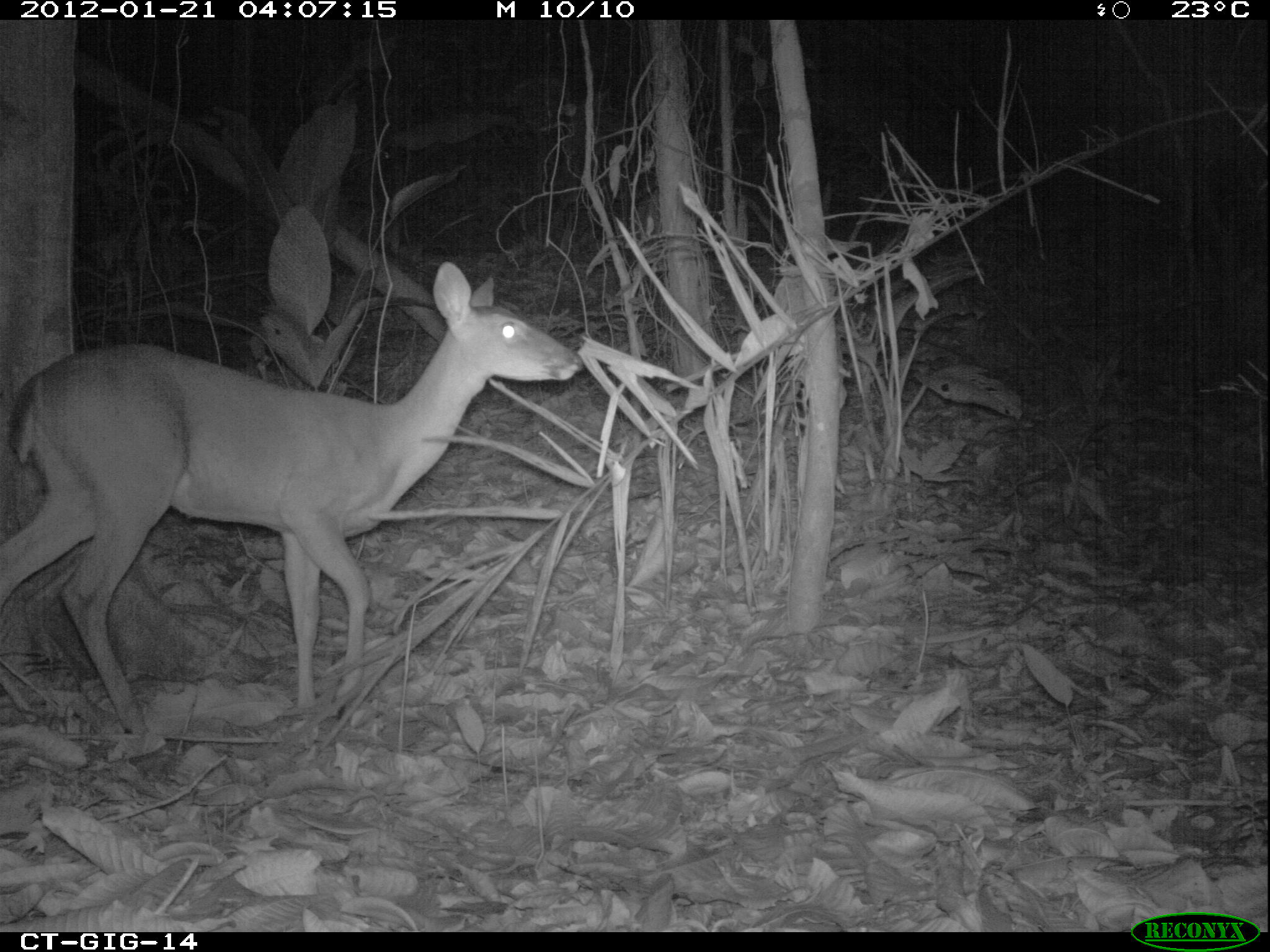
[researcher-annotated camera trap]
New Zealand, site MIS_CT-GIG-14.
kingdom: Animalia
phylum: Chordata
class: Mammalia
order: Artiodactyla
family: Cervidae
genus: Odocoileus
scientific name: Odocoileus virginianus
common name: white-tailed deer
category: white tailed deer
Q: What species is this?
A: White tailed deer (white-tailed deer) (Odocoileus virginianus).